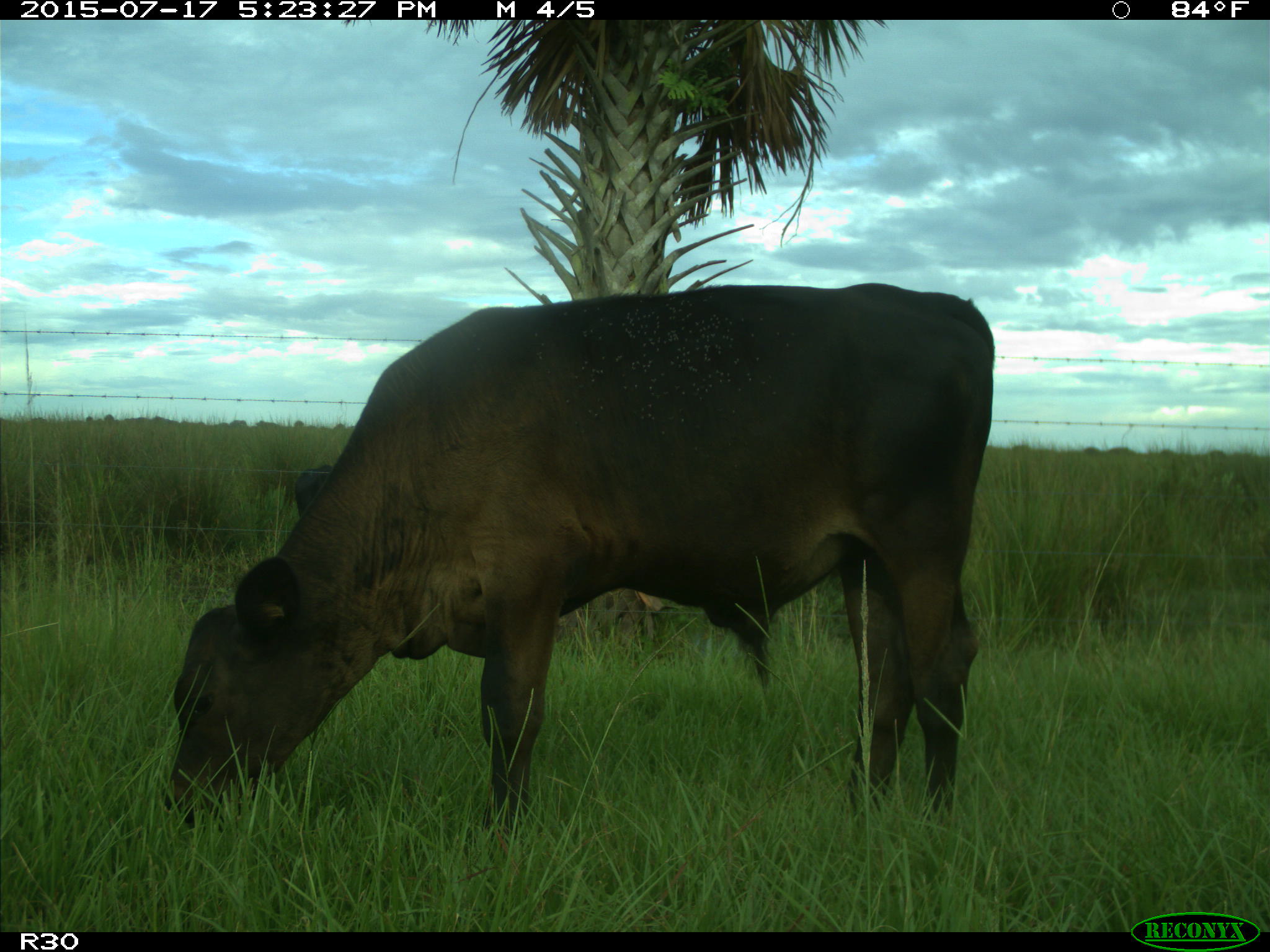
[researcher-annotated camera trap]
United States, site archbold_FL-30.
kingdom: Animalia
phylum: Chordata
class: Mammalia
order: Artiodactyla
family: Bovidae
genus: Bos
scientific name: Bos taurus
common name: domestic cow